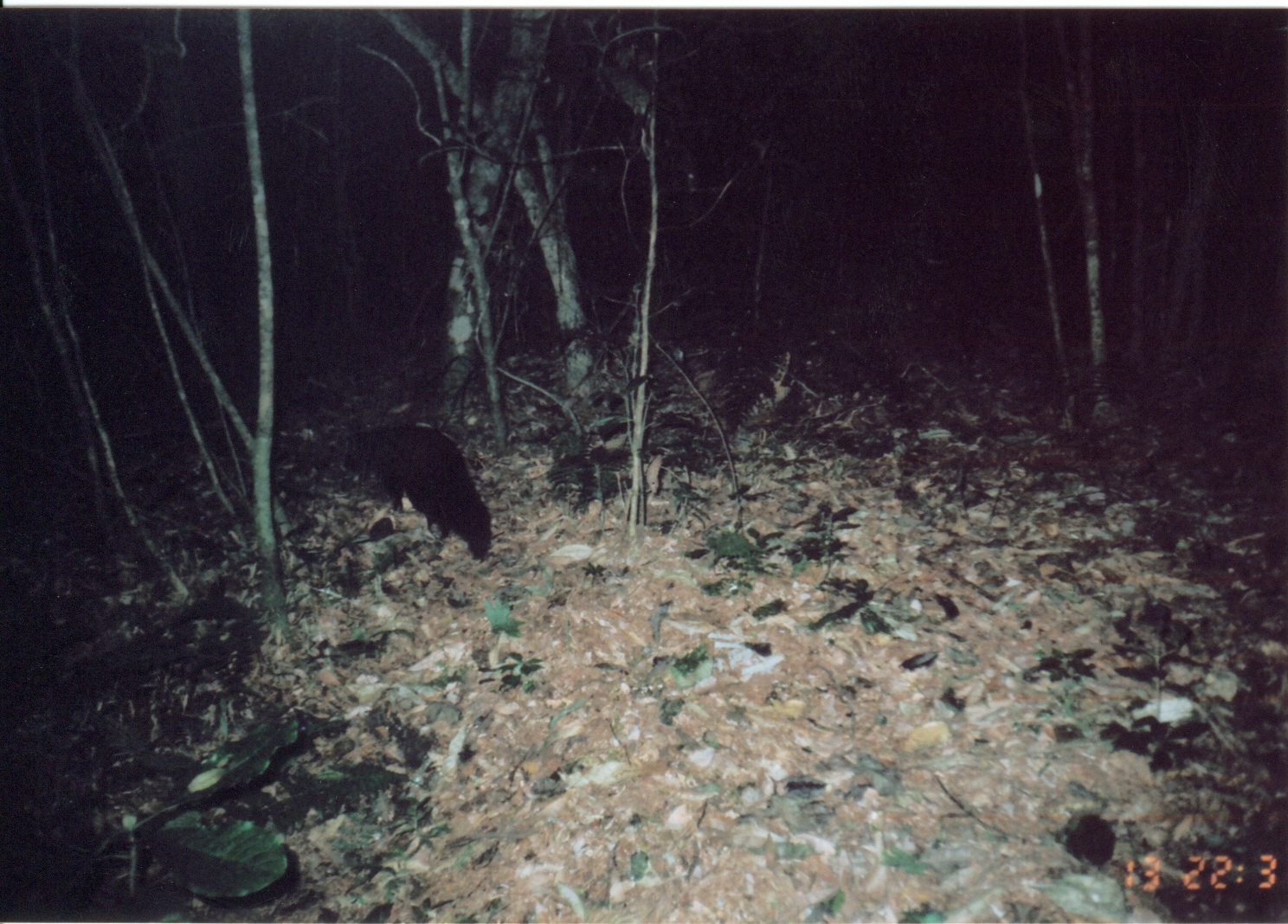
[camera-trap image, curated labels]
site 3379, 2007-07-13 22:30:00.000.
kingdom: Animalia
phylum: Chordata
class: Mammalia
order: Carnivora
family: Herpestidae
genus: Bdeogale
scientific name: Bdeogale crassicauda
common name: bushy-tailed mongoose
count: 1